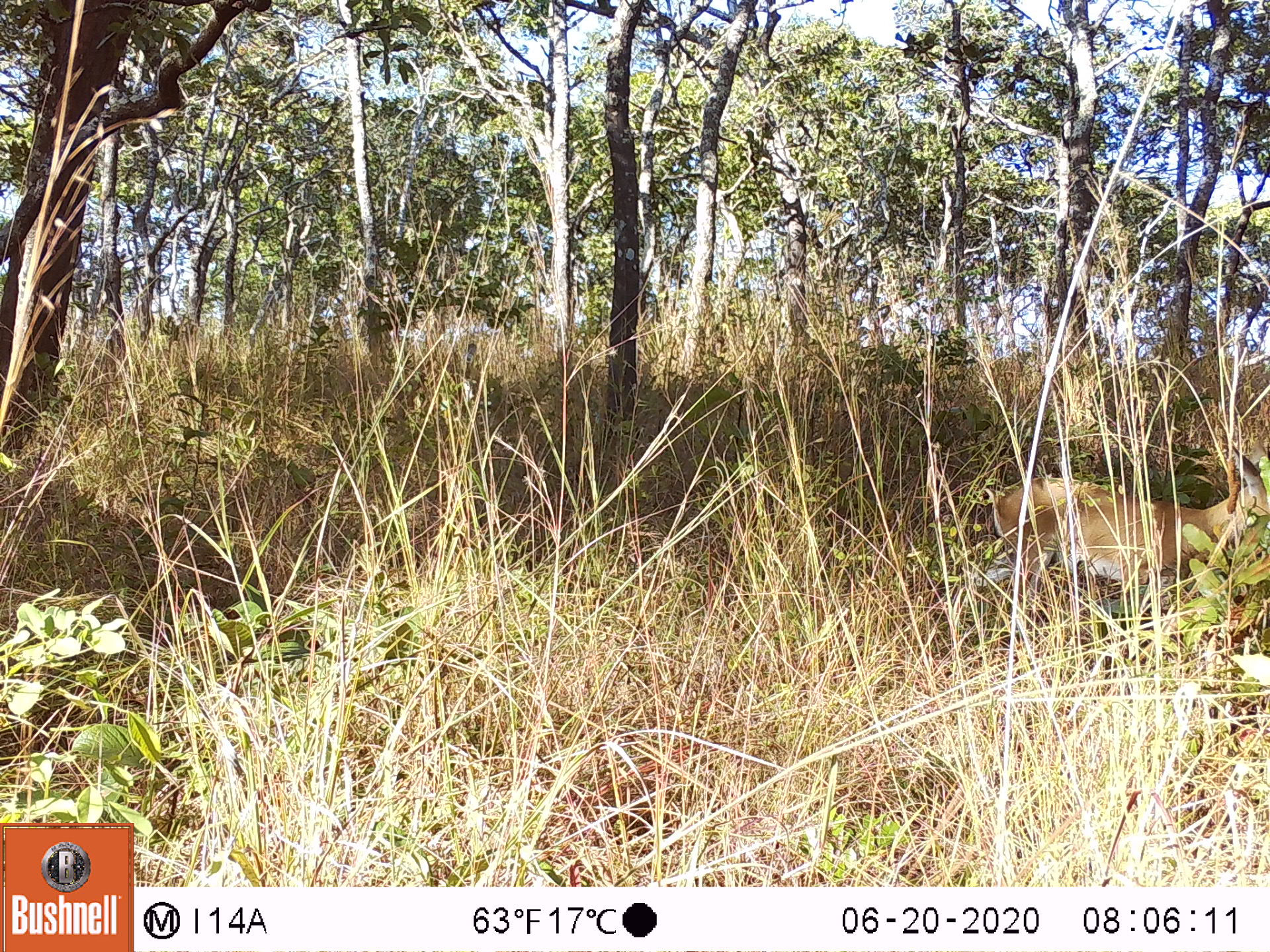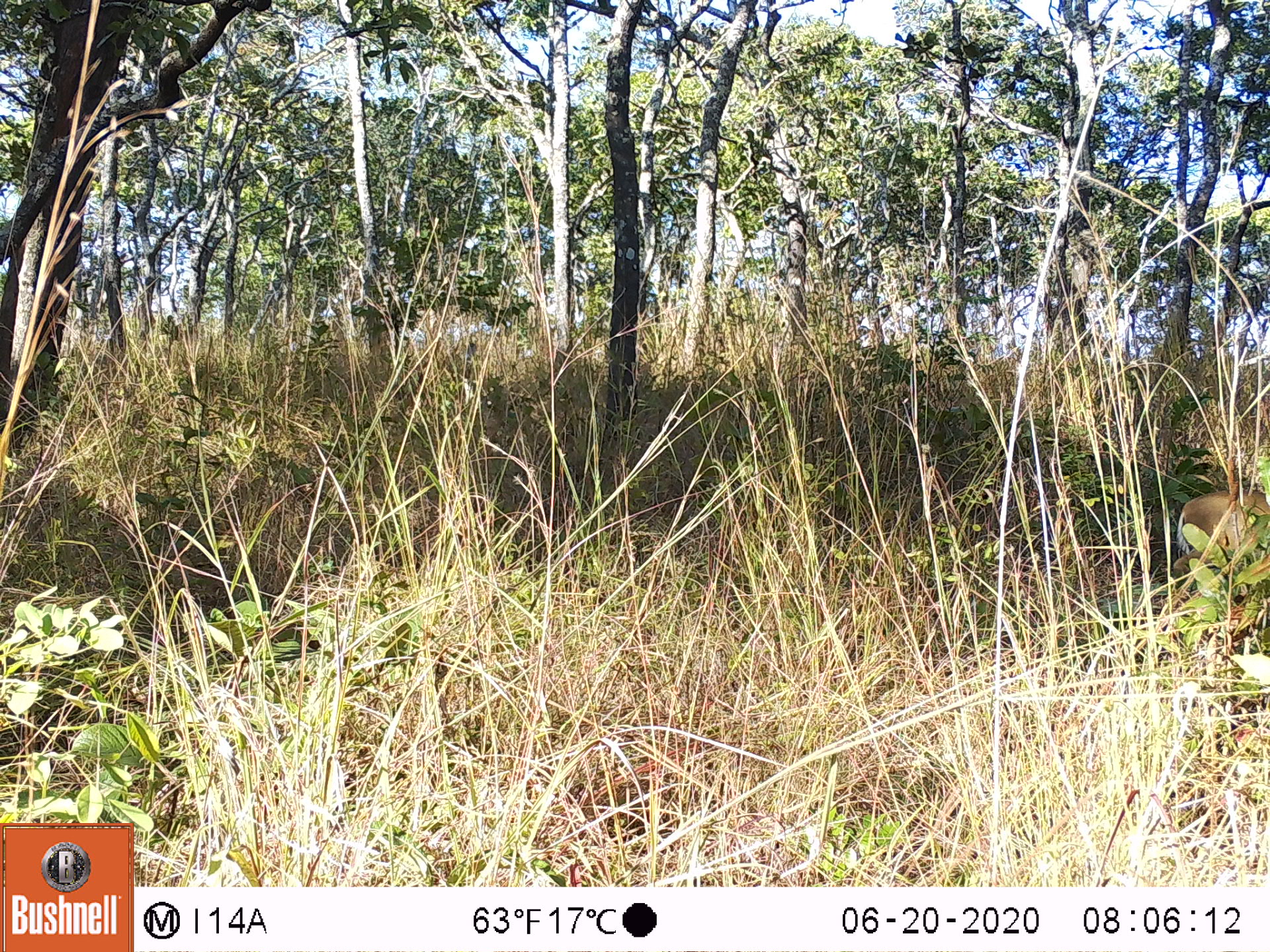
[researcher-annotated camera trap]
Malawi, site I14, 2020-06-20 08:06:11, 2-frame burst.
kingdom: Animalia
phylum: Chordata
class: Mammalia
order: Artiodactyla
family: Bovidae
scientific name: Antilopinae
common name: small antelope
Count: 1.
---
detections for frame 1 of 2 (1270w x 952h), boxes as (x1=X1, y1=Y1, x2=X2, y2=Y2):
small antelope: (x1=941, y1=446, x2=1264, y2=664)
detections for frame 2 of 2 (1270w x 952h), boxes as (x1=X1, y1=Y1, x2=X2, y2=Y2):
small antelope: (x1=1174, y1=481, x2=1266, y2=652)